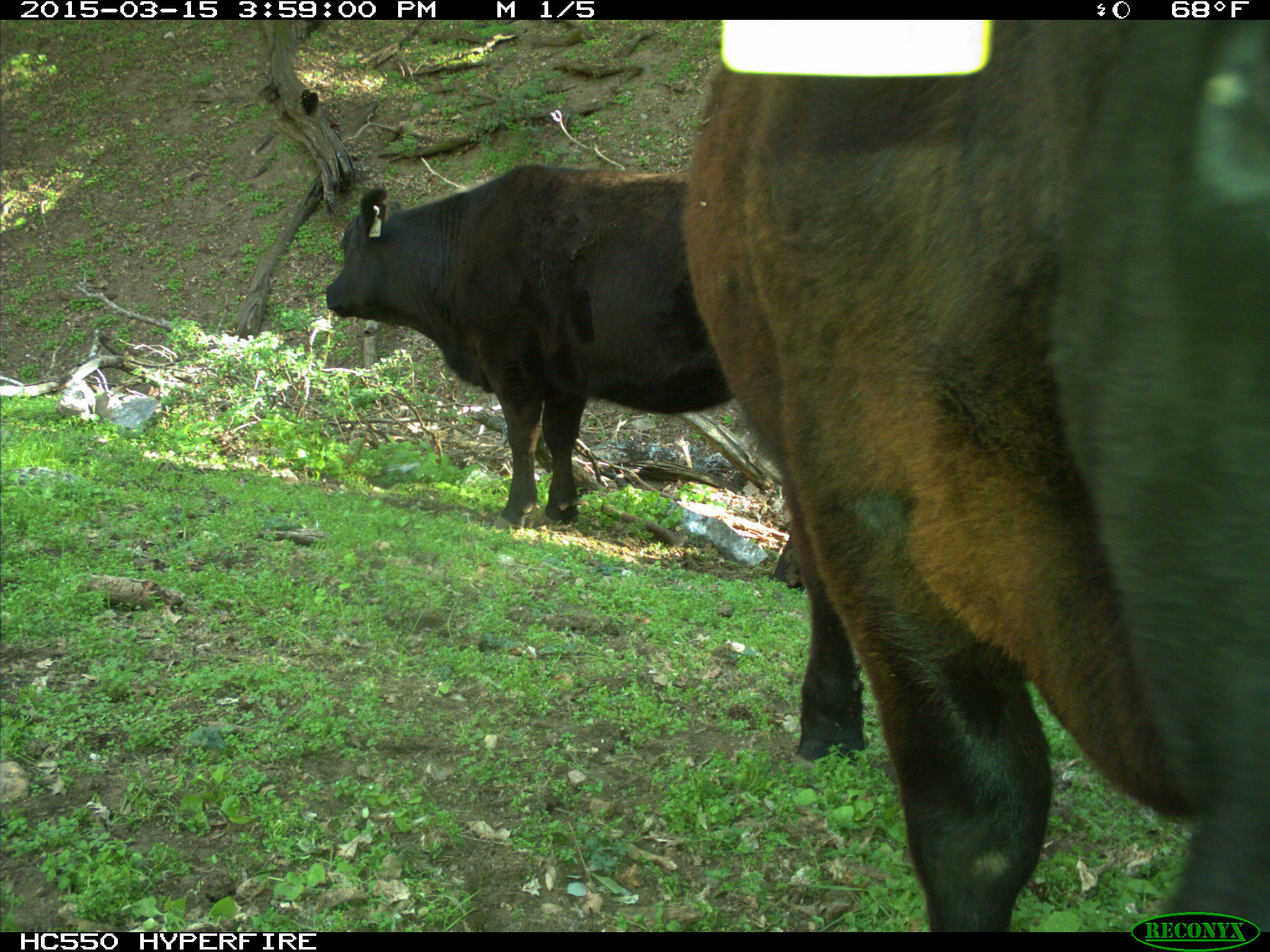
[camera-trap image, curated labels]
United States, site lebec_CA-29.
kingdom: Animalia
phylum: Chordata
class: Mammalia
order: Artiodactyla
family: Bovidae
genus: Bos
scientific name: Bos taurus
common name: domestic cow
Bos taurus (domestic cow).